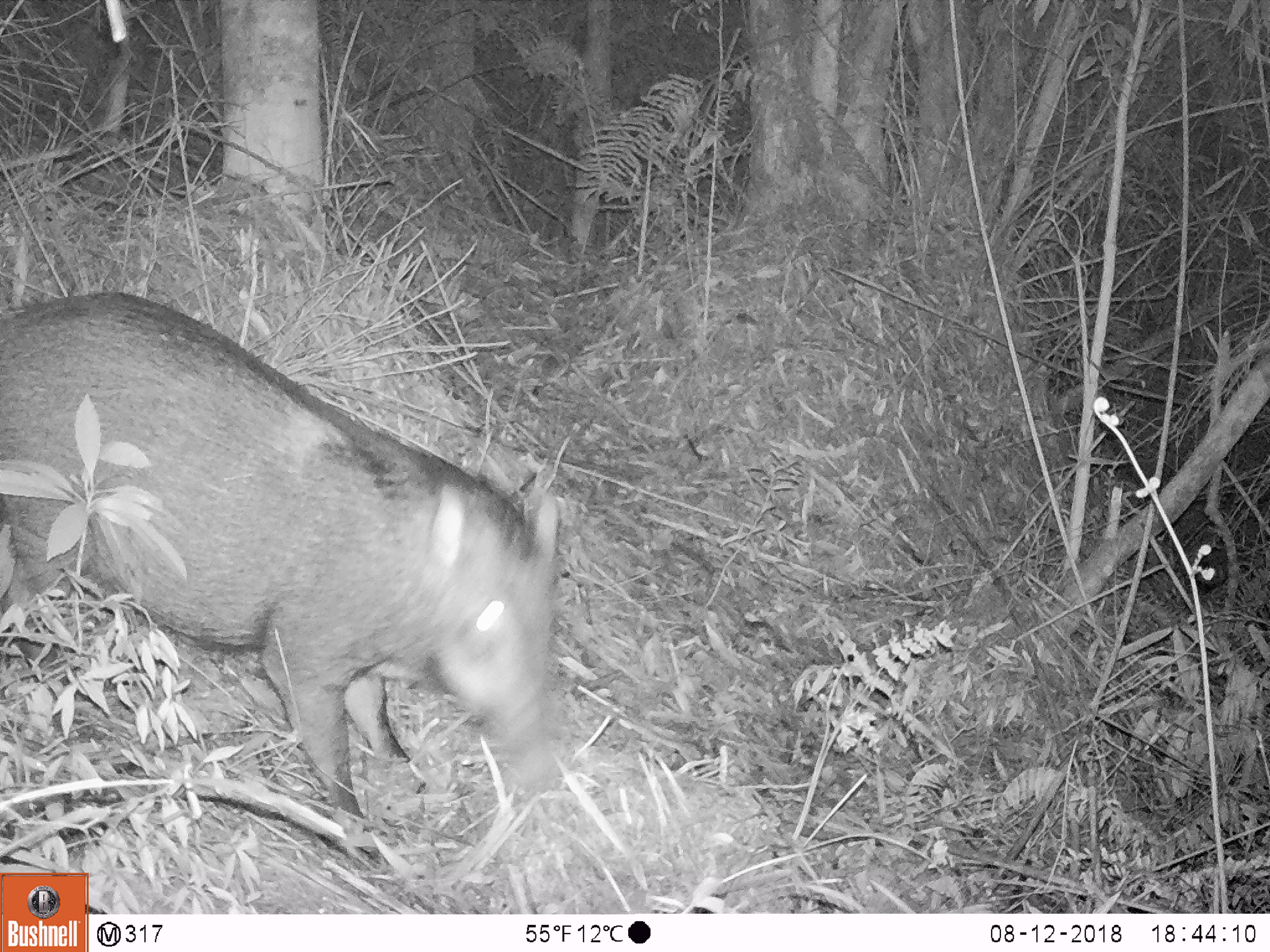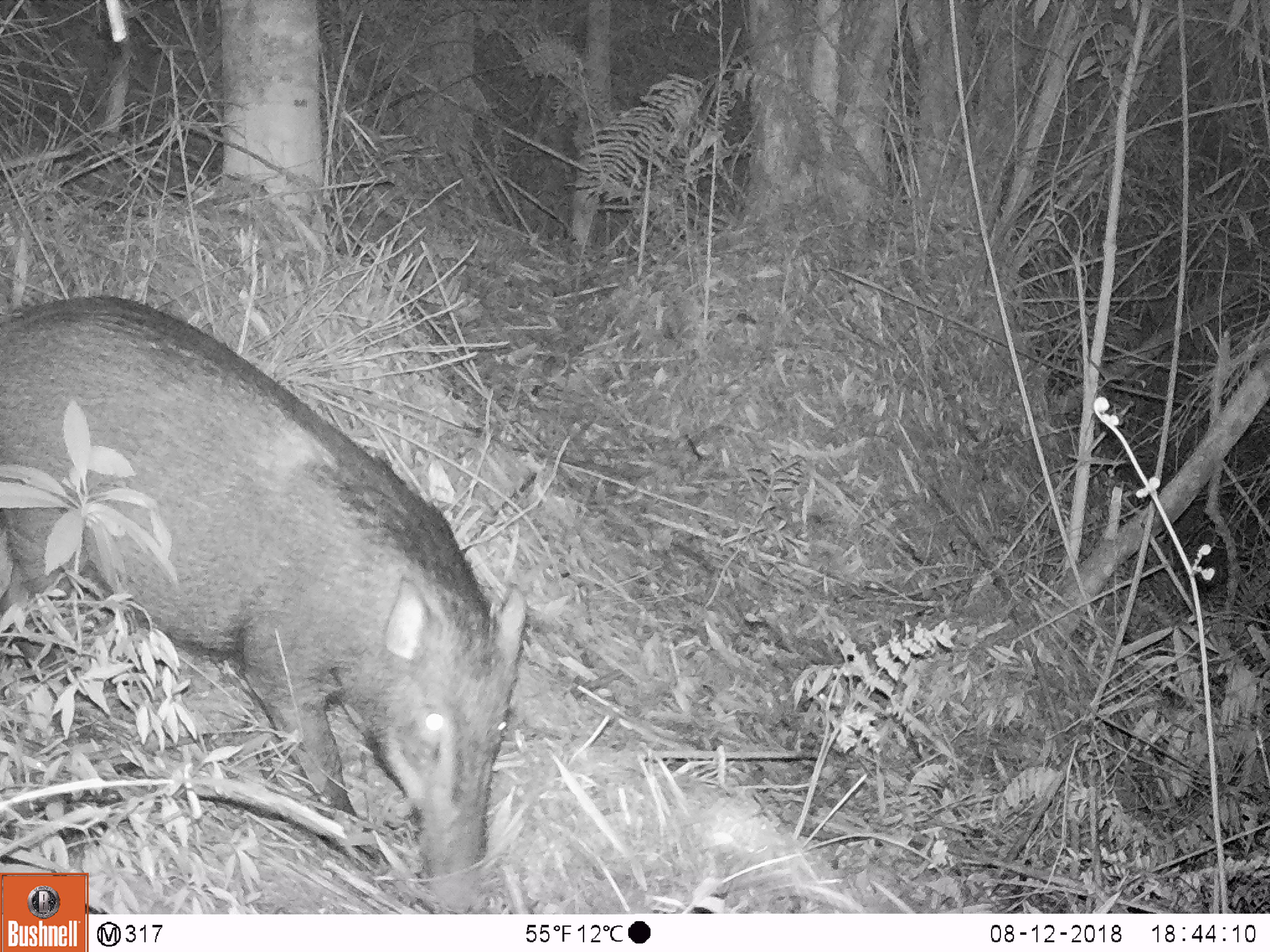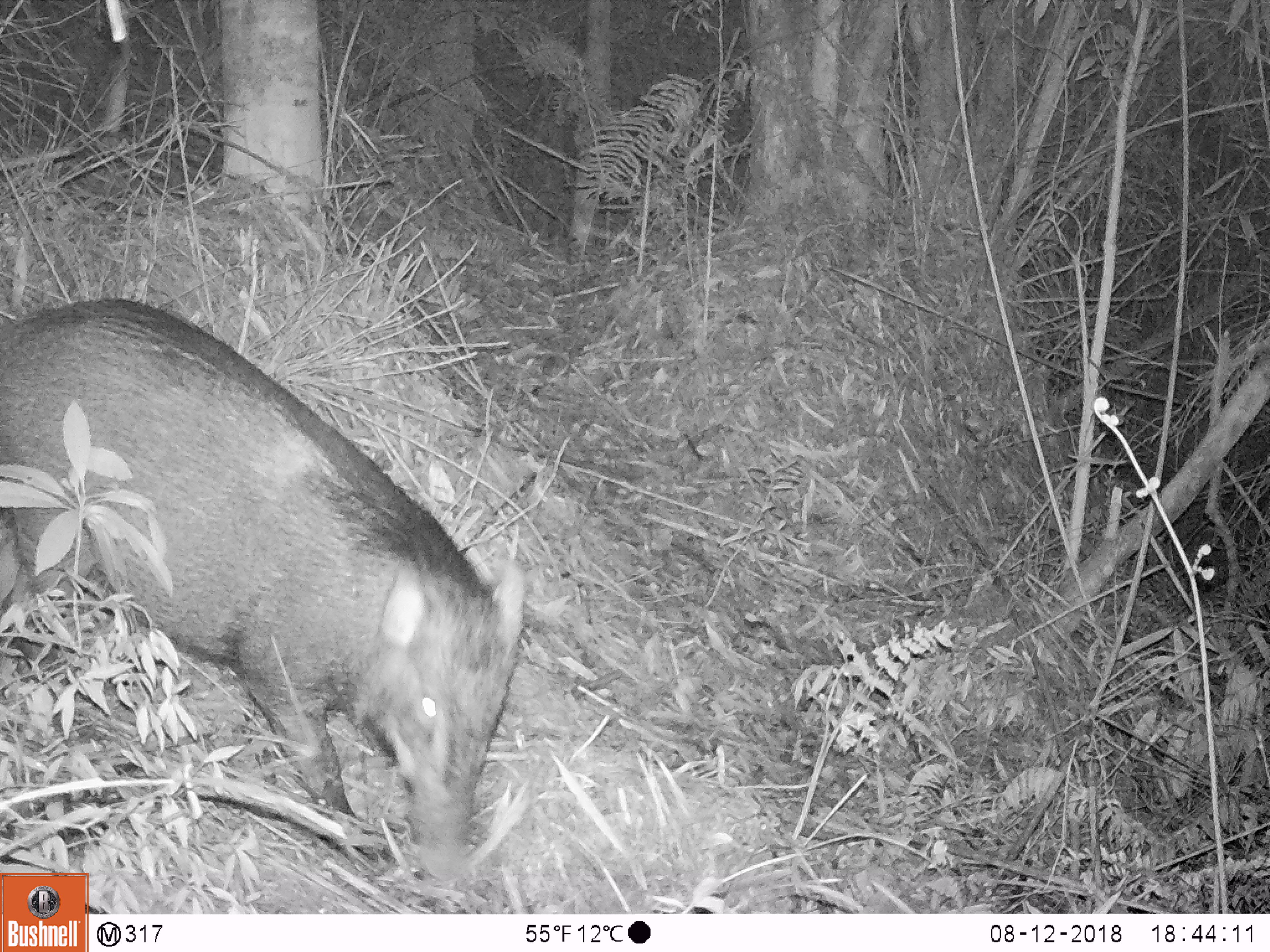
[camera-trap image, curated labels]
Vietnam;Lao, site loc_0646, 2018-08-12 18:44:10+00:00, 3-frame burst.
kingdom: Animalia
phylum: Chordata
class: Mammalia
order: Artiodactyla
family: Suidae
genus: Sus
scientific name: Sus scrofa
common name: eurasian wild pig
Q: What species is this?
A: Eurasian wild pig (Sus scrofa).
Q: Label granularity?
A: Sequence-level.